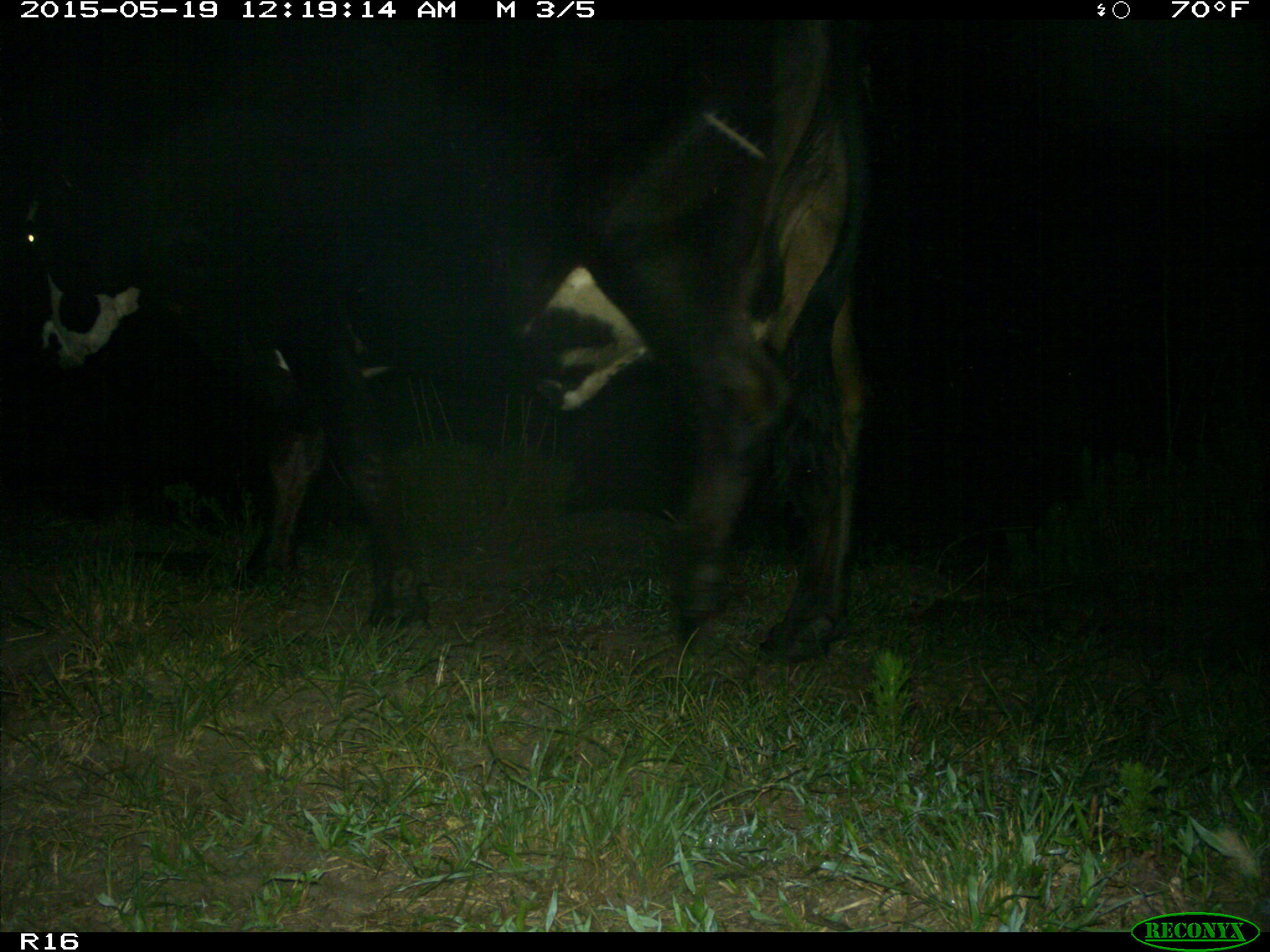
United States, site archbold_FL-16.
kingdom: Animalia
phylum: Chordata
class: Mammalia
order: Artiodactyla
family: Bovidae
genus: Bos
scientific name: Bos taurus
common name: domestic cow